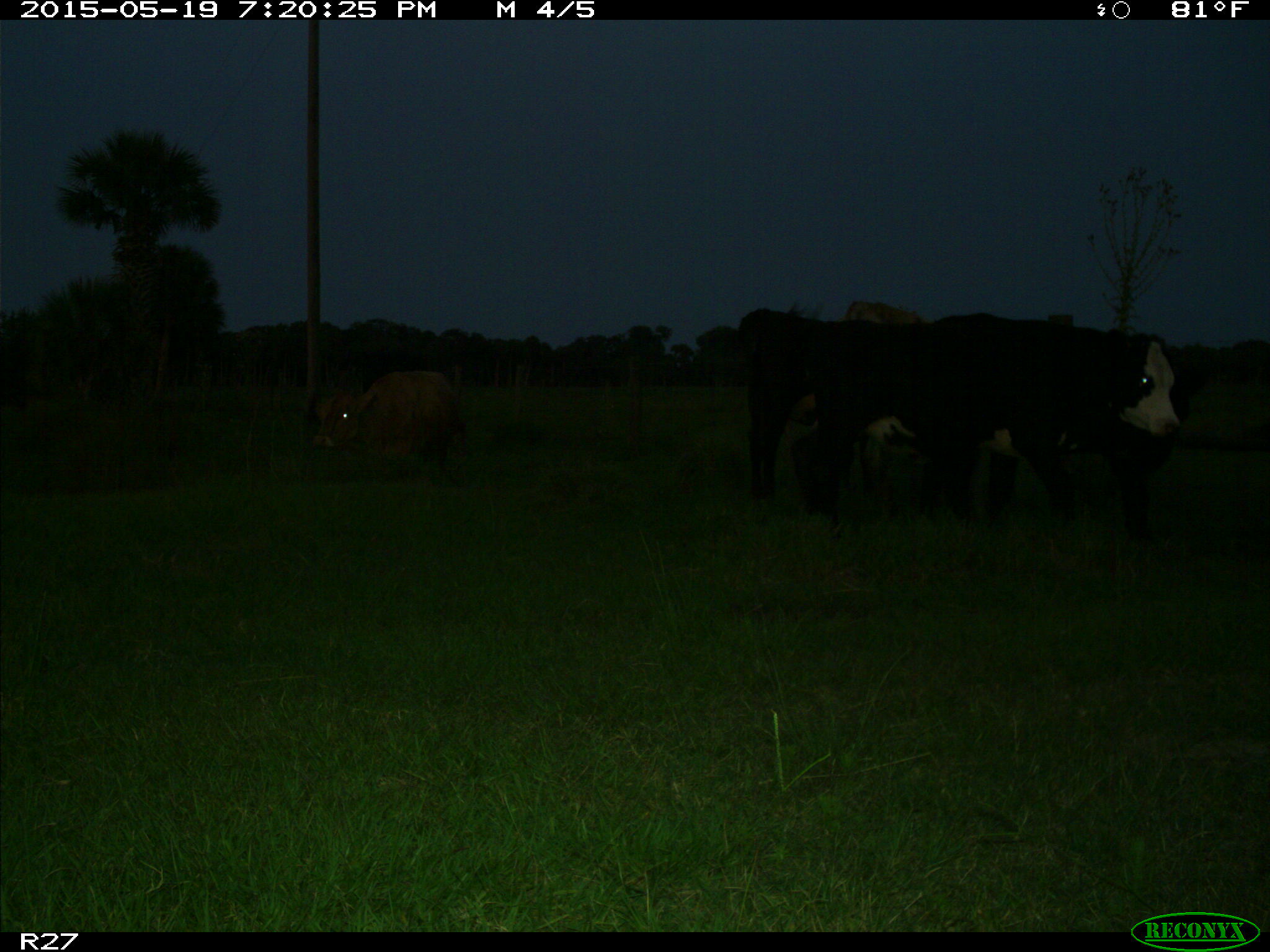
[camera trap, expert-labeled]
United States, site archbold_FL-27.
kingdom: Animalia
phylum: Chordata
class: Mammalia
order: Artiodactyla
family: Bovidae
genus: Bos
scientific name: Bos taurus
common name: domestic cow